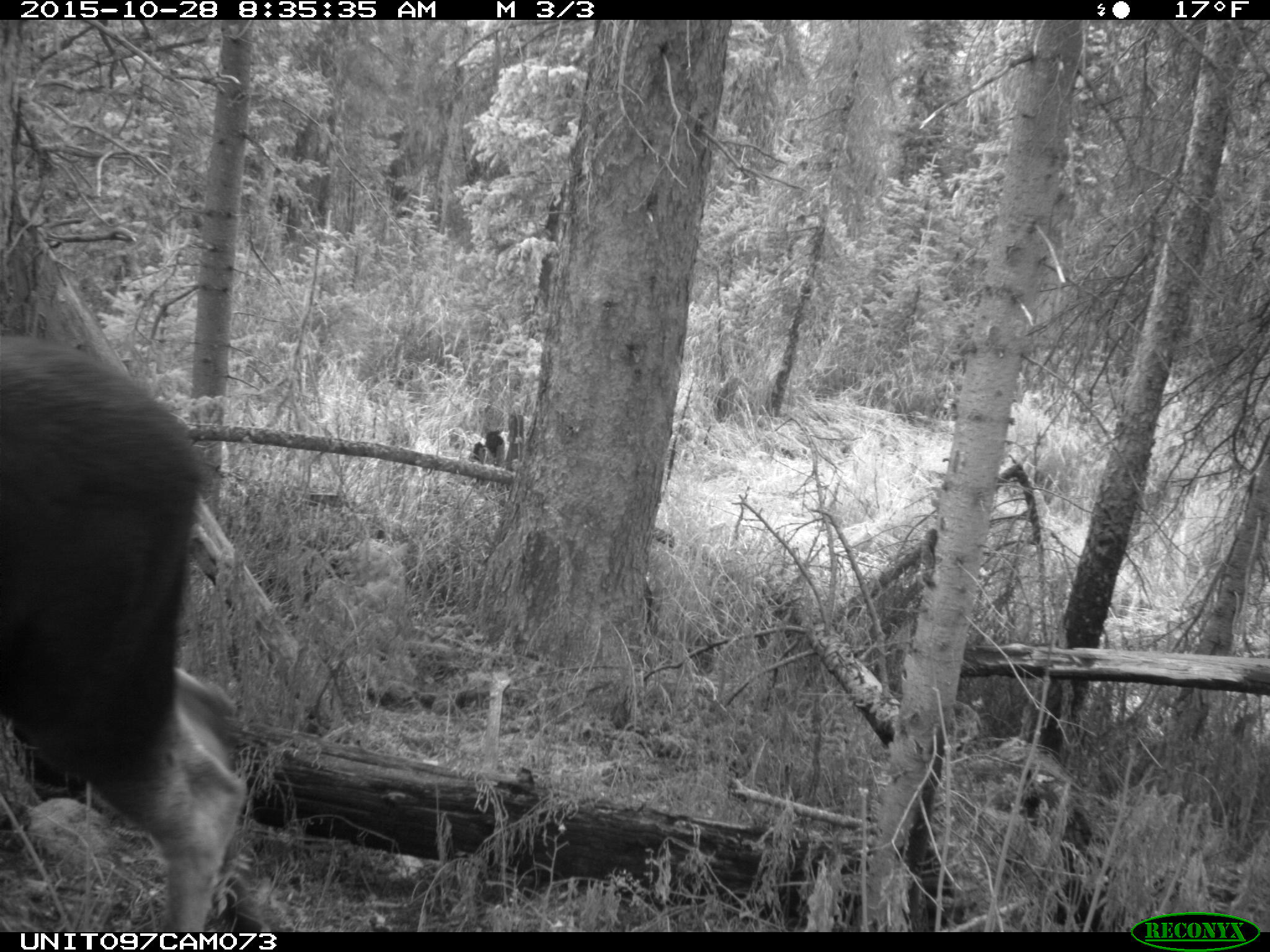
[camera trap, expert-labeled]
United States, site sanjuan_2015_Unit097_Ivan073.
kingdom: Animalia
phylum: Chordata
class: Mammalia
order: Artiodactyla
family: Cervidae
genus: Alces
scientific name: Alces alces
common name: moose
Alces alces (moose).